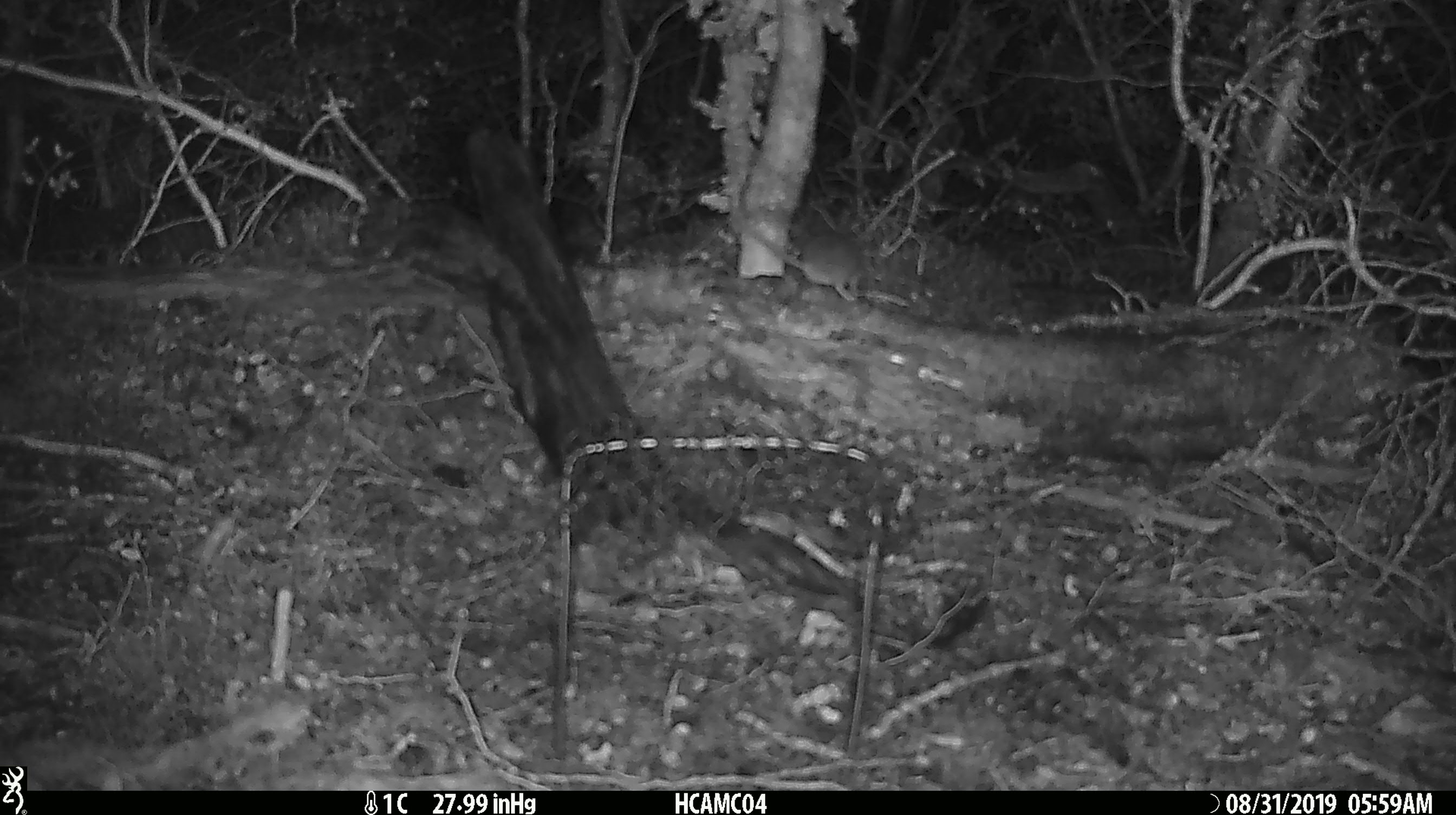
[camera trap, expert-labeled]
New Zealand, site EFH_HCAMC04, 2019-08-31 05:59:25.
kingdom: Animalia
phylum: Chordata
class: Mammalia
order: Rodentia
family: Muridae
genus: Mus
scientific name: Mus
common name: mouse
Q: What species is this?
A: Mouse (Mus).